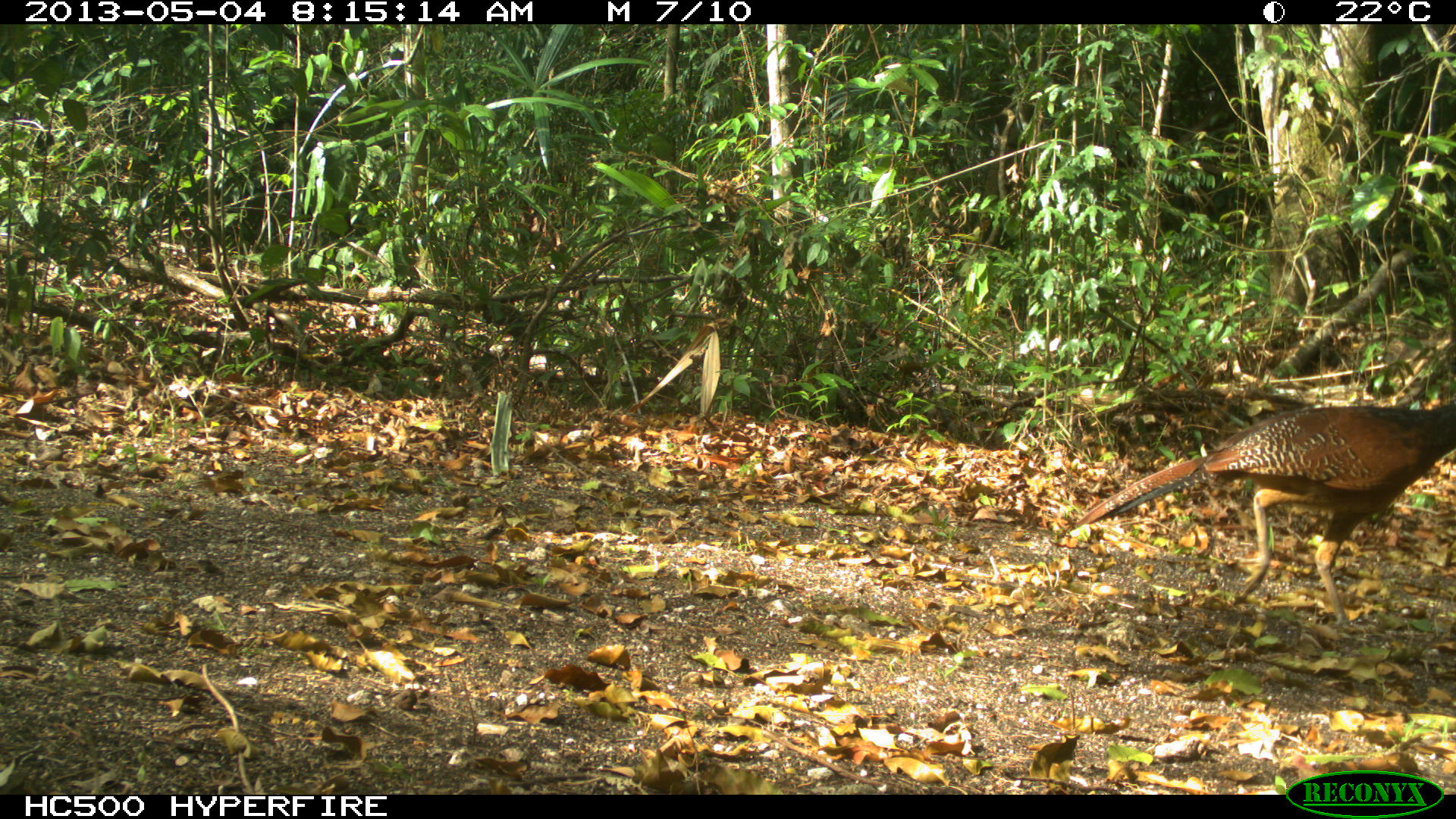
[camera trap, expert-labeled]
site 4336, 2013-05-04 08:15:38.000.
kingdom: Animalia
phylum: Chordata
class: Aves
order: Galliformes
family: Cracidae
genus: Crax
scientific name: Crax rubra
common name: great curassow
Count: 1.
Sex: female.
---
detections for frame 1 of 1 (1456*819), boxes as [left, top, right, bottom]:
crax rubra: [1066, 396, 1455, 630]